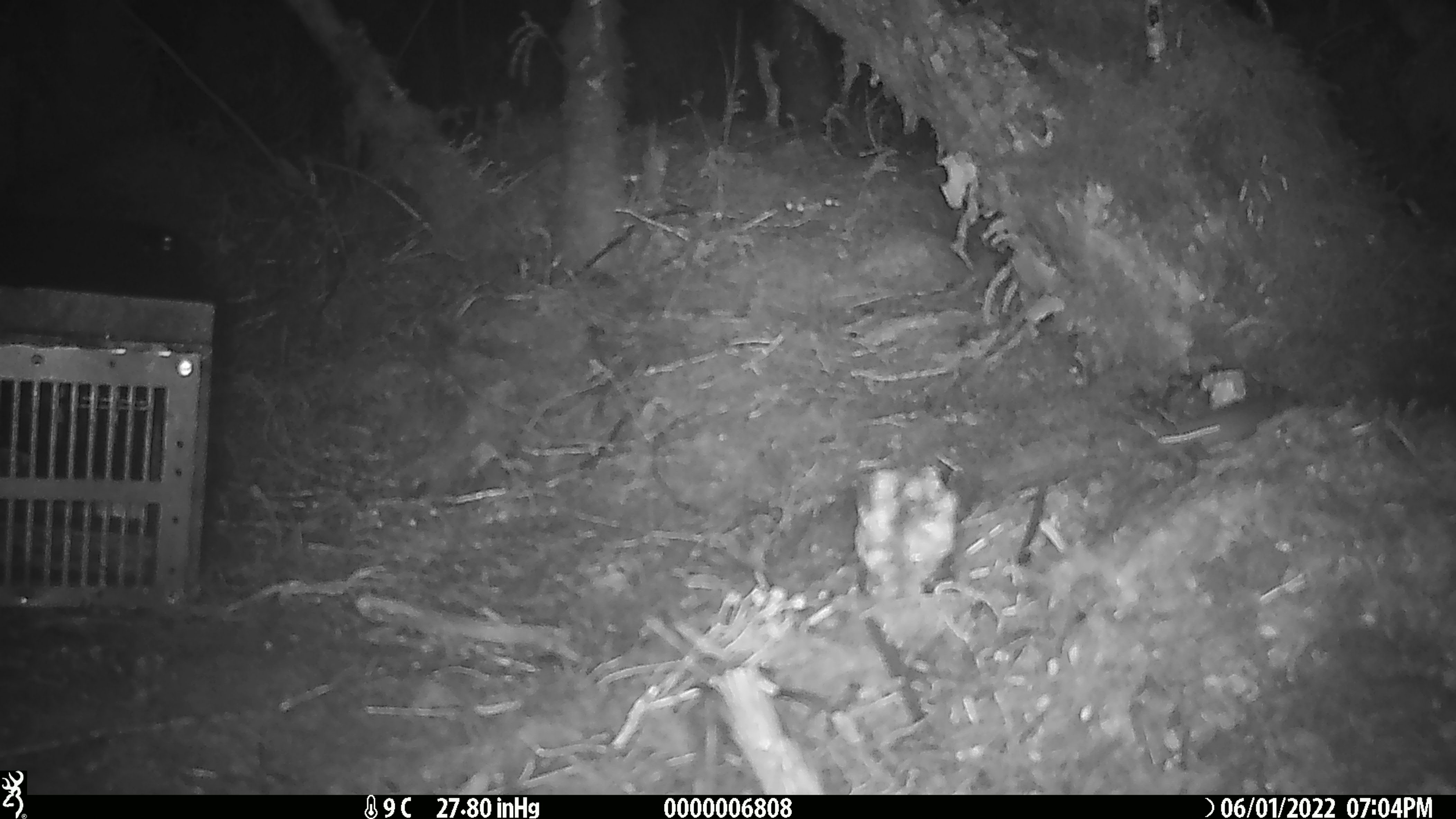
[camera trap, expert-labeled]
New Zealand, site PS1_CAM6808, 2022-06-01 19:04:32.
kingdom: Animalia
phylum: Chordata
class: Mammalia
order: Rodentia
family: Muridae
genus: Mus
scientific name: Mus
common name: mouse